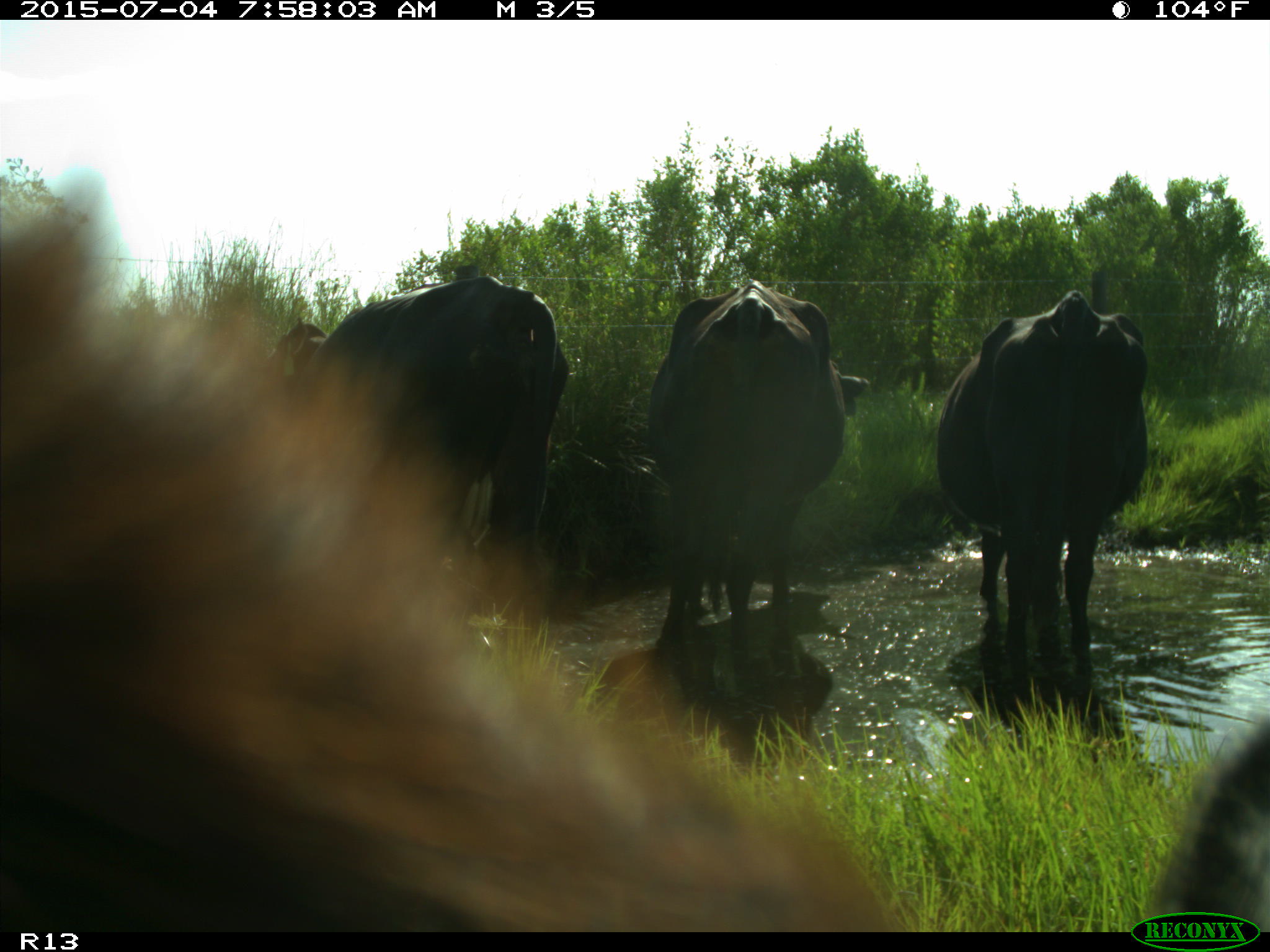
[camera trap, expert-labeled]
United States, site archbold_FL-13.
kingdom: Animalia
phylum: Chordata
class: Mammalia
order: Artiodactyla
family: Bovidae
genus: Bos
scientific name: Bos taurus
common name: domestic cow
Bos taurus (domestic cow).